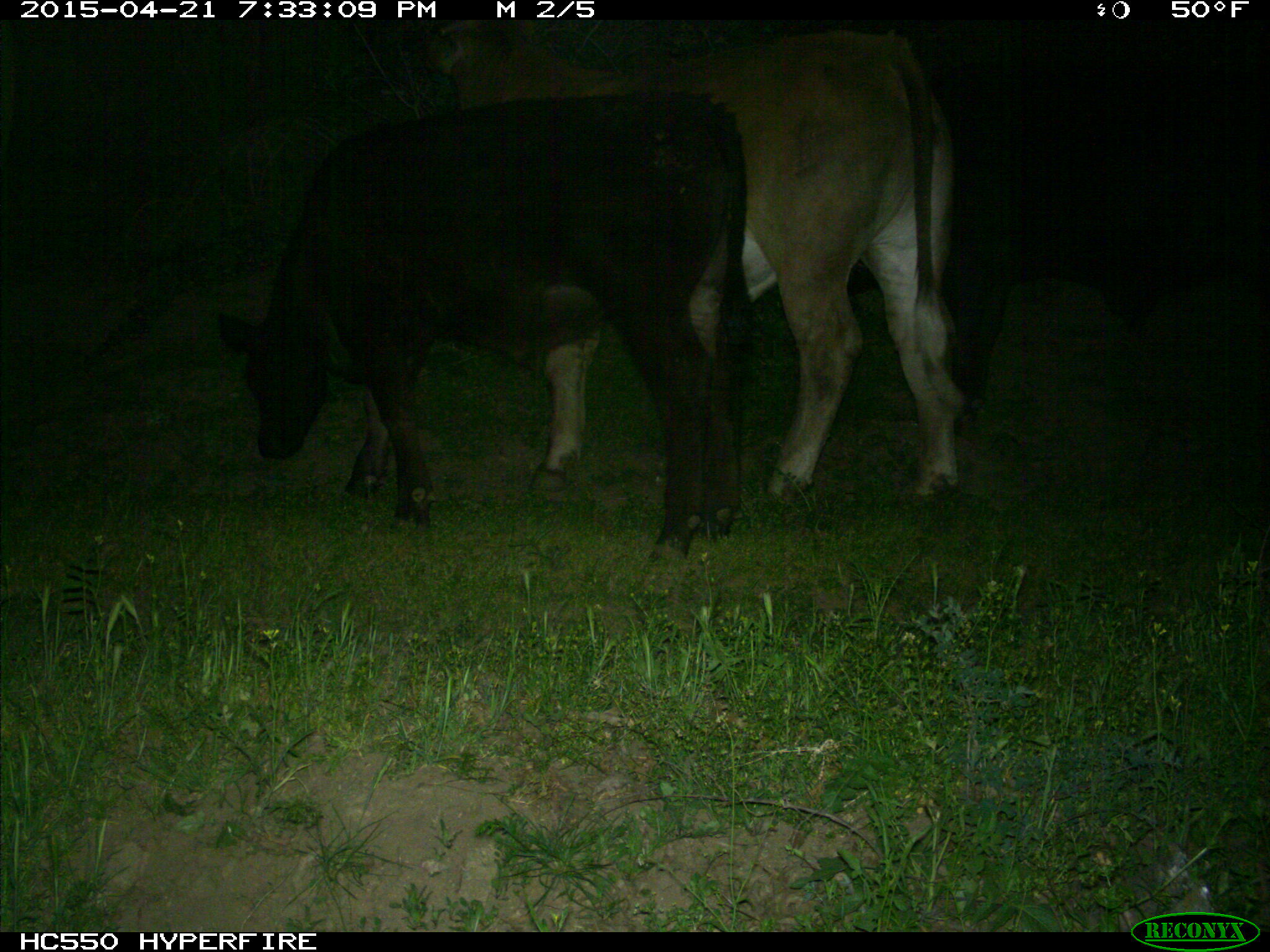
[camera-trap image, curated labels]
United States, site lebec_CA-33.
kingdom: Animalia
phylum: Chordata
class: Mammalia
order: Artiodactyla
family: Bovidae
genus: Bos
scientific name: Bos taurus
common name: domestic cow